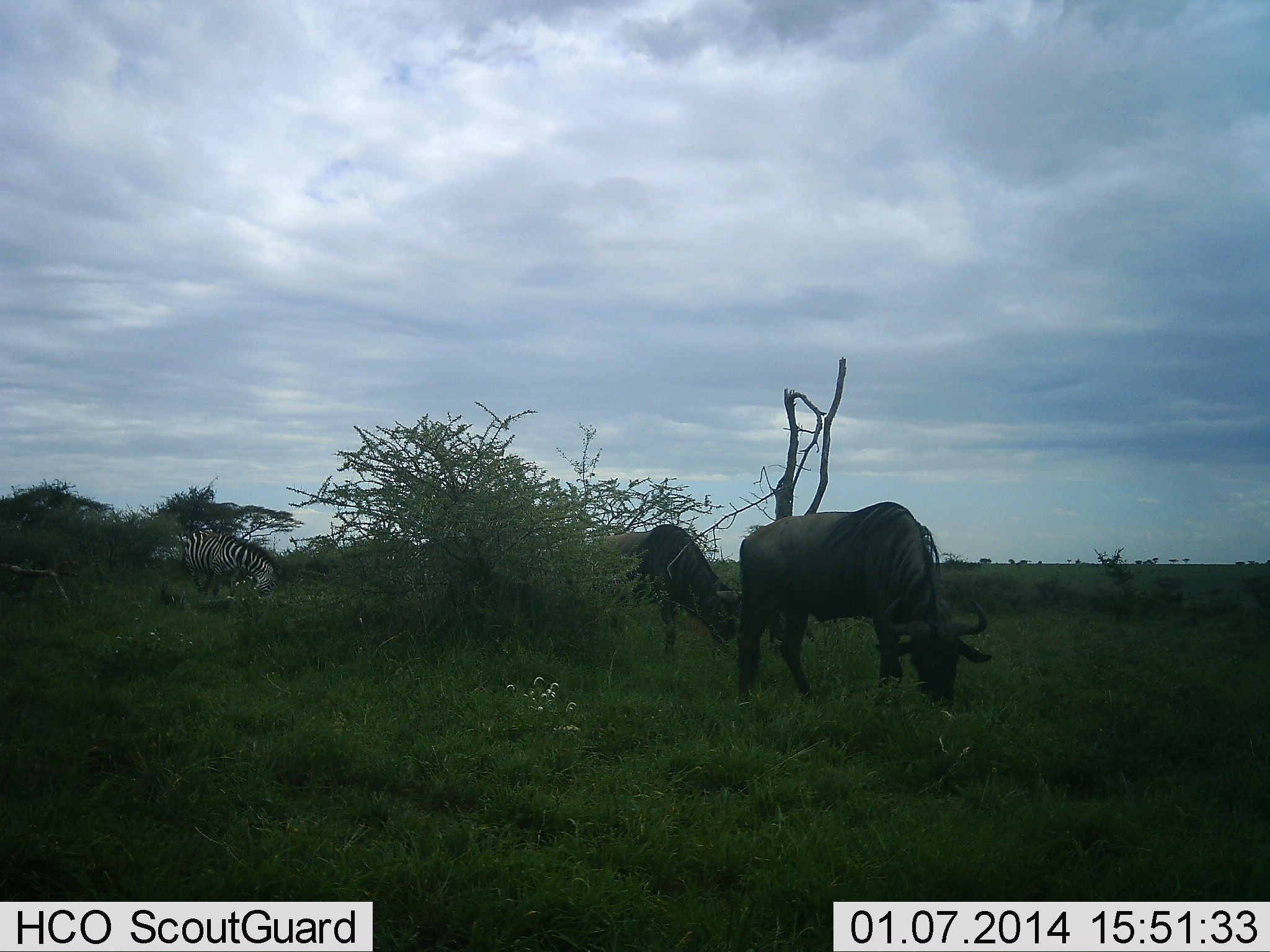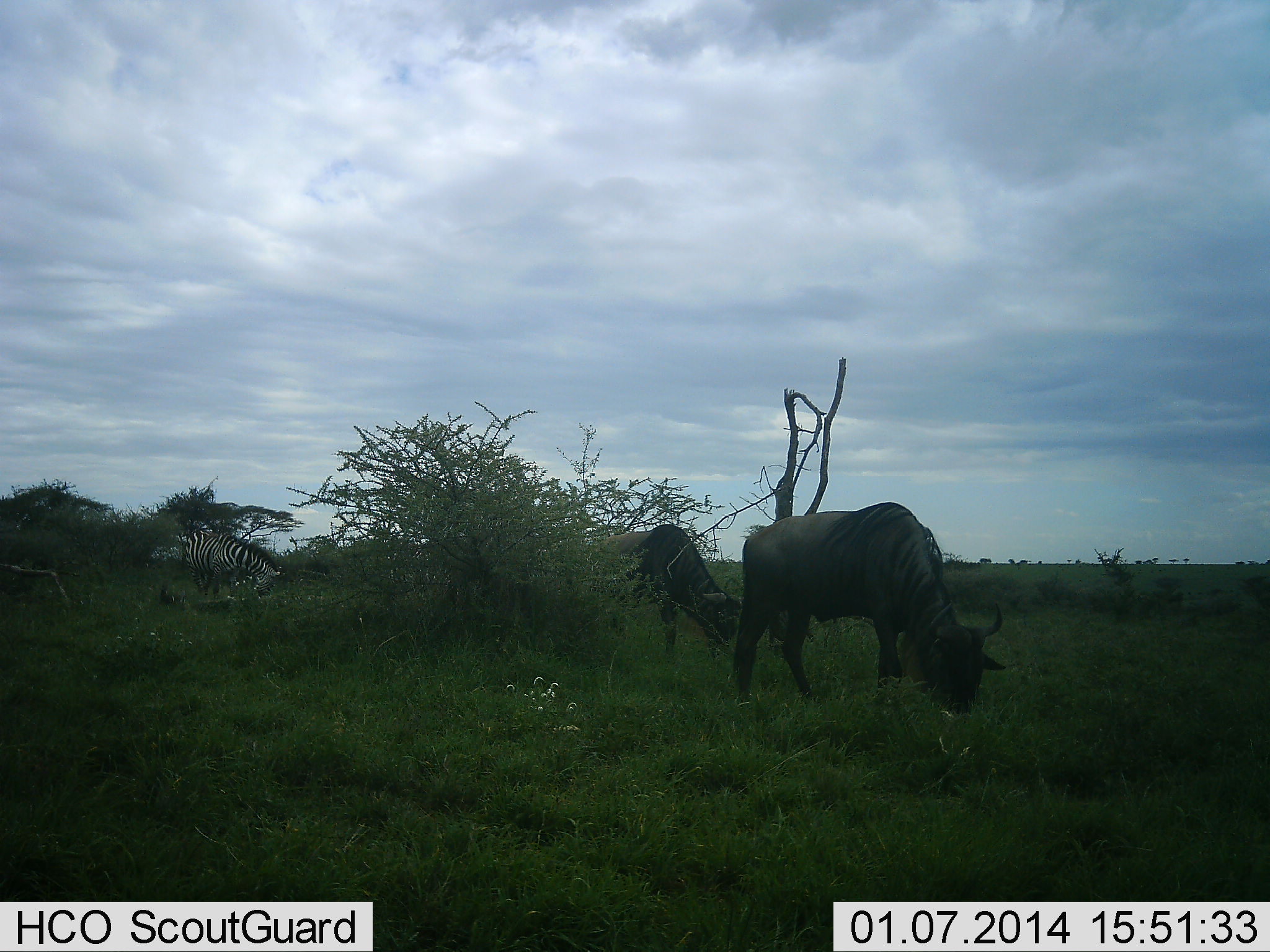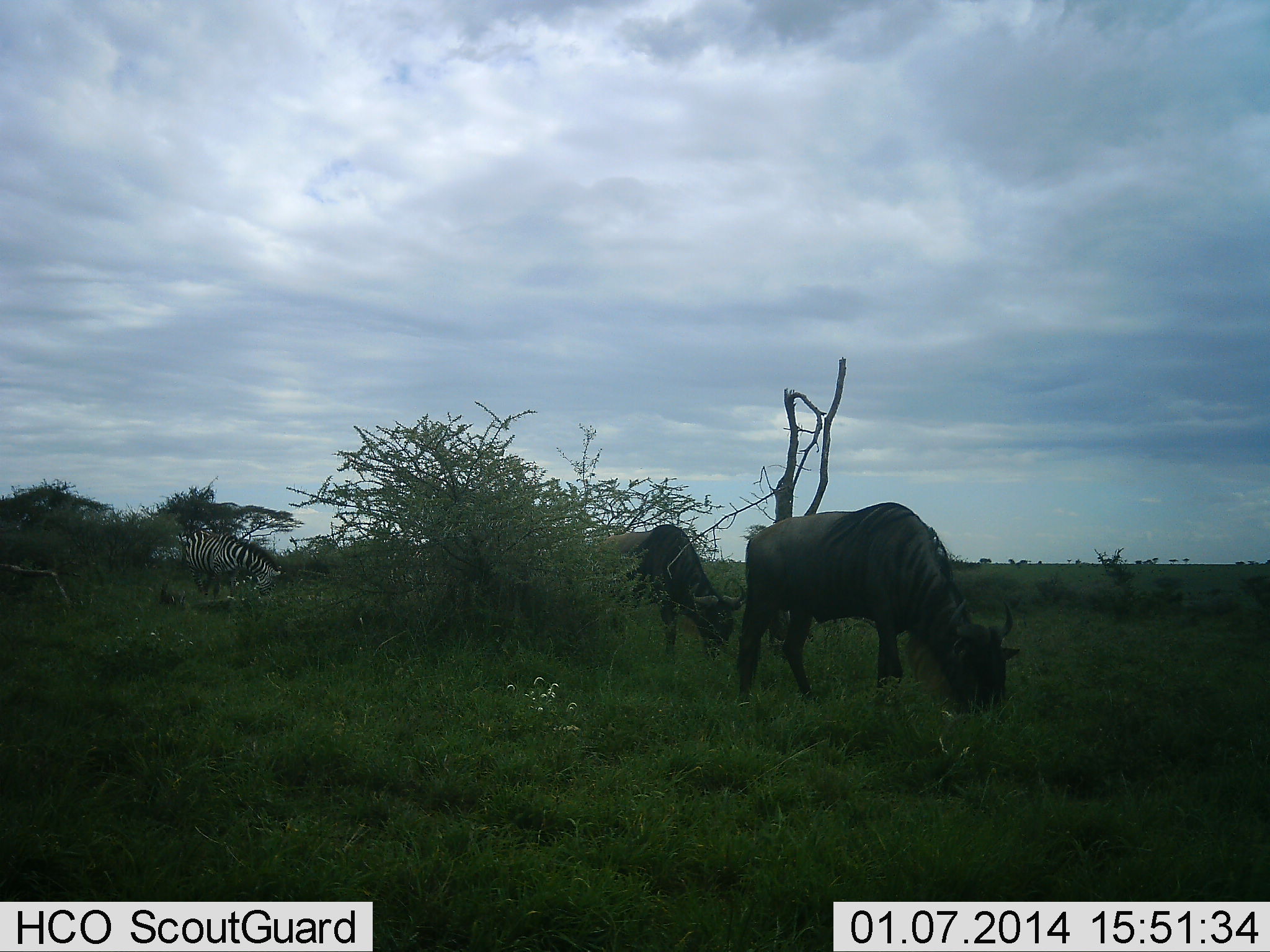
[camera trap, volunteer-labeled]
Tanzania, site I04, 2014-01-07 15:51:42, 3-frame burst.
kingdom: Animalia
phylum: Chordata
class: Mammalia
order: Artiodactyla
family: Bovidae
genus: Connochaetes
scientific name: Connochaetes taurinus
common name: blue wildebeest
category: wildebeest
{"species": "wildebeest (blue wildebeest) (Connochaetes taurinus)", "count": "2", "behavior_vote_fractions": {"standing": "18%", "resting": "0%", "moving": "9%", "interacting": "0%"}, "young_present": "9%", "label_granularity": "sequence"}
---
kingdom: Animalia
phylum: Chordata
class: Mammalia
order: Perissodactyla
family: Equidae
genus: Equus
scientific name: Equus quagga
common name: plains zebra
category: zebra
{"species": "zebra (plains zebra) (Equus quagga)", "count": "1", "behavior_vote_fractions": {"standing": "20%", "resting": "0%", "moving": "0%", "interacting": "0%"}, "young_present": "0%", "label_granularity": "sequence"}